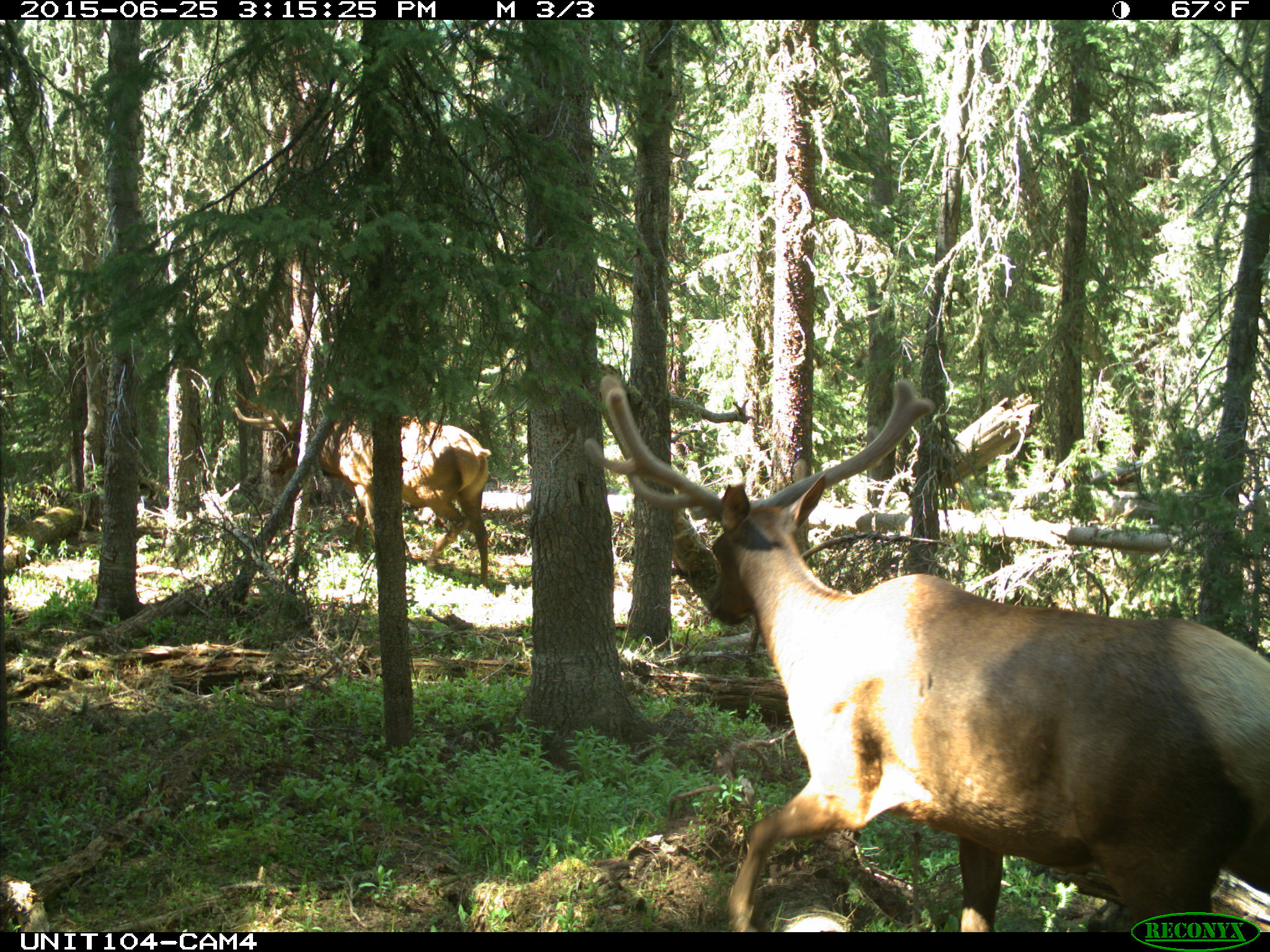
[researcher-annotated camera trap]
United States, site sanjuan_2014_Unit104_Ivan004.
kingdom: Animalia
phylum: Chordata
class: Mammalia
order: Artiodactyla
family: Cervidae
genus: Cervus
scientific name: Cervus elaphus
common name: red deer